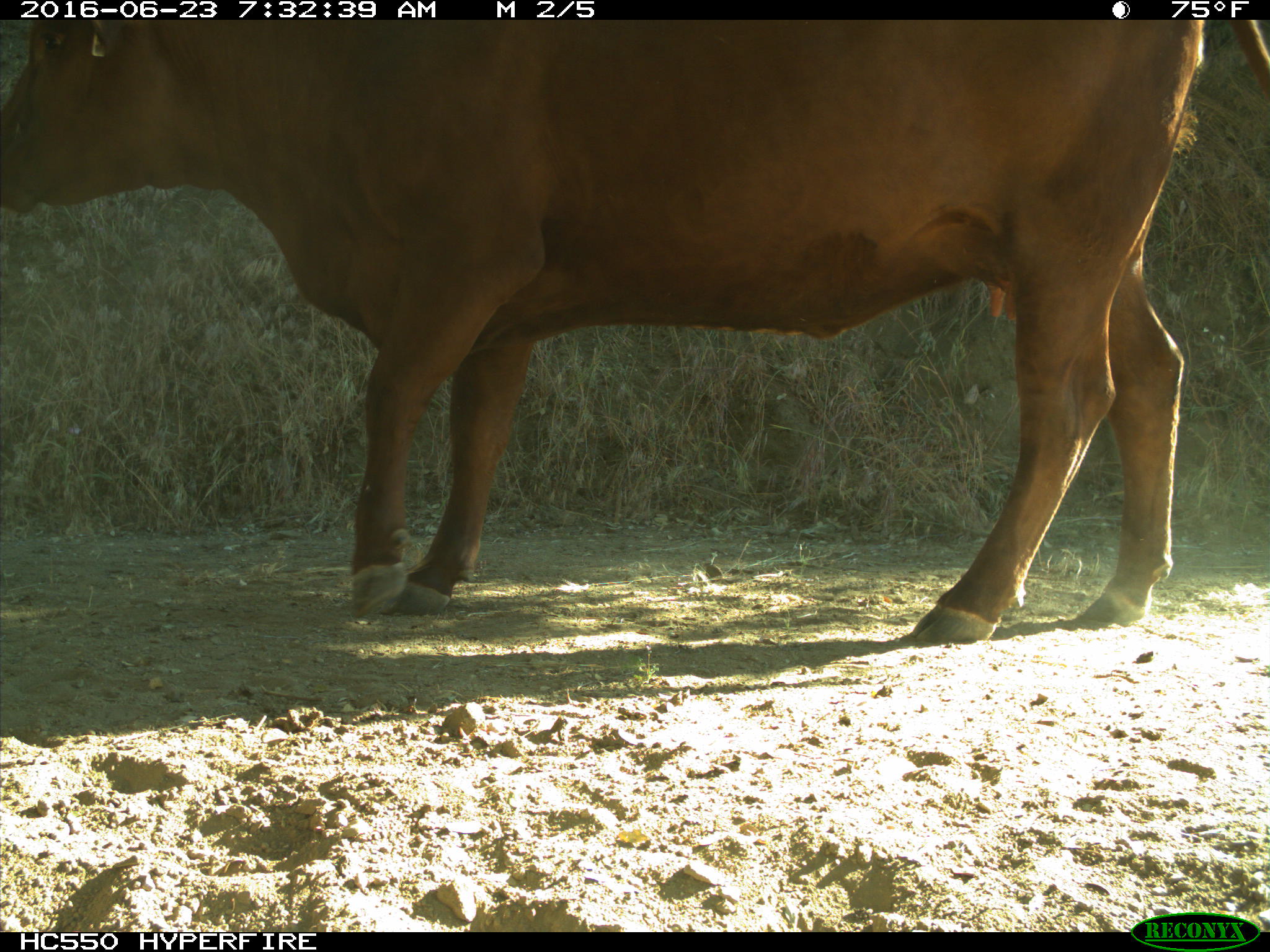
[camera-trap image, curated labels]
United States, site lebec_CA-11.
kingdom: Animalia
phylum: Chordata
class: Mammalia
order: Artiodactyla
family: Bovidae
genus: Bos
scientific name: Bos taurus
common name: domestic cow